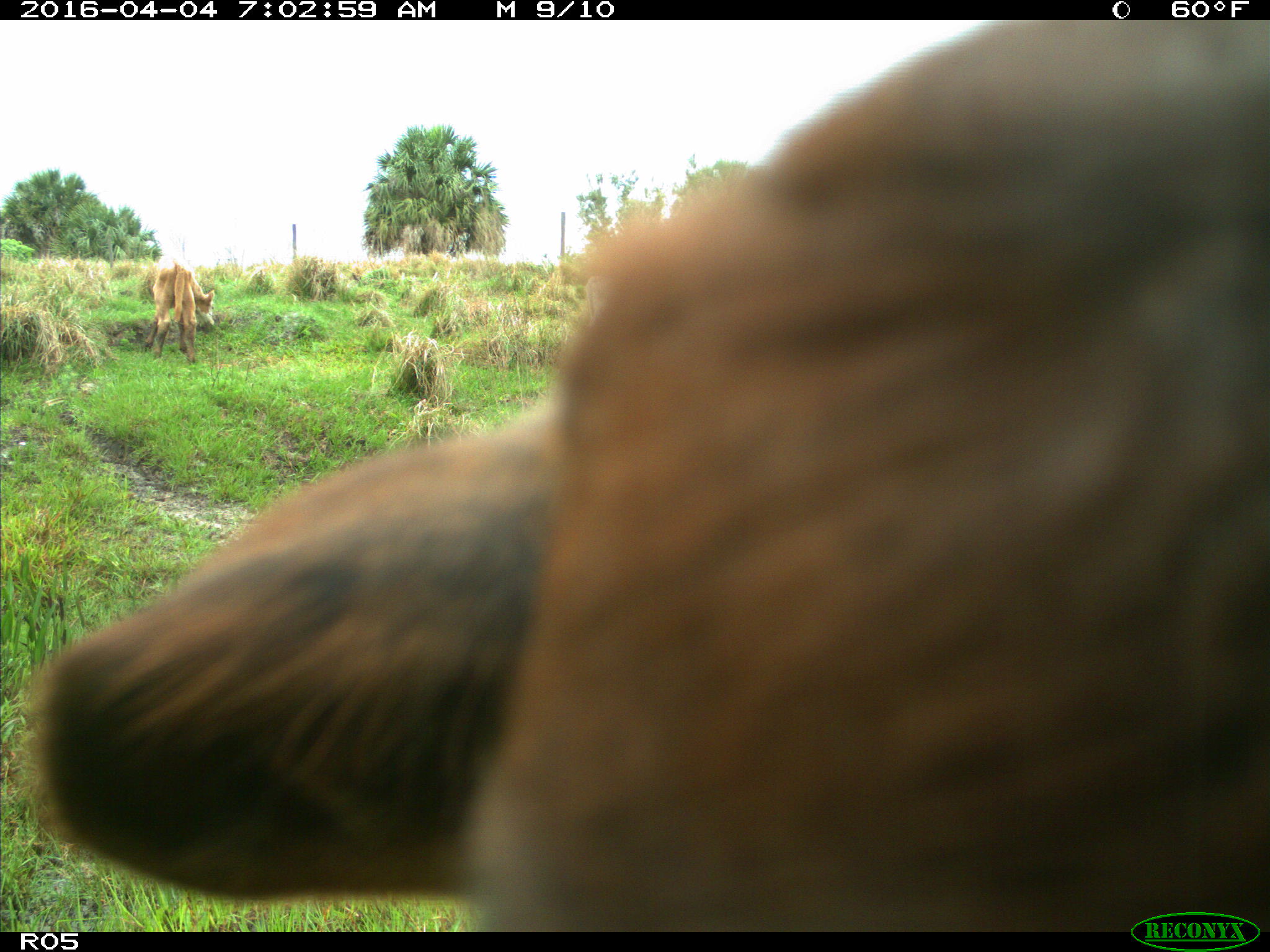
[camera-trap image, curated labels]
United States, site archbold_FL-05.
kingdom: Animalia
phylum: Chordata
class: Mammalia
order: Artiodactyla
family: Bovidae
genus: Bos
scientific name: Bos taurus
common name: domestic cow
Bos taurus (domestic cow).